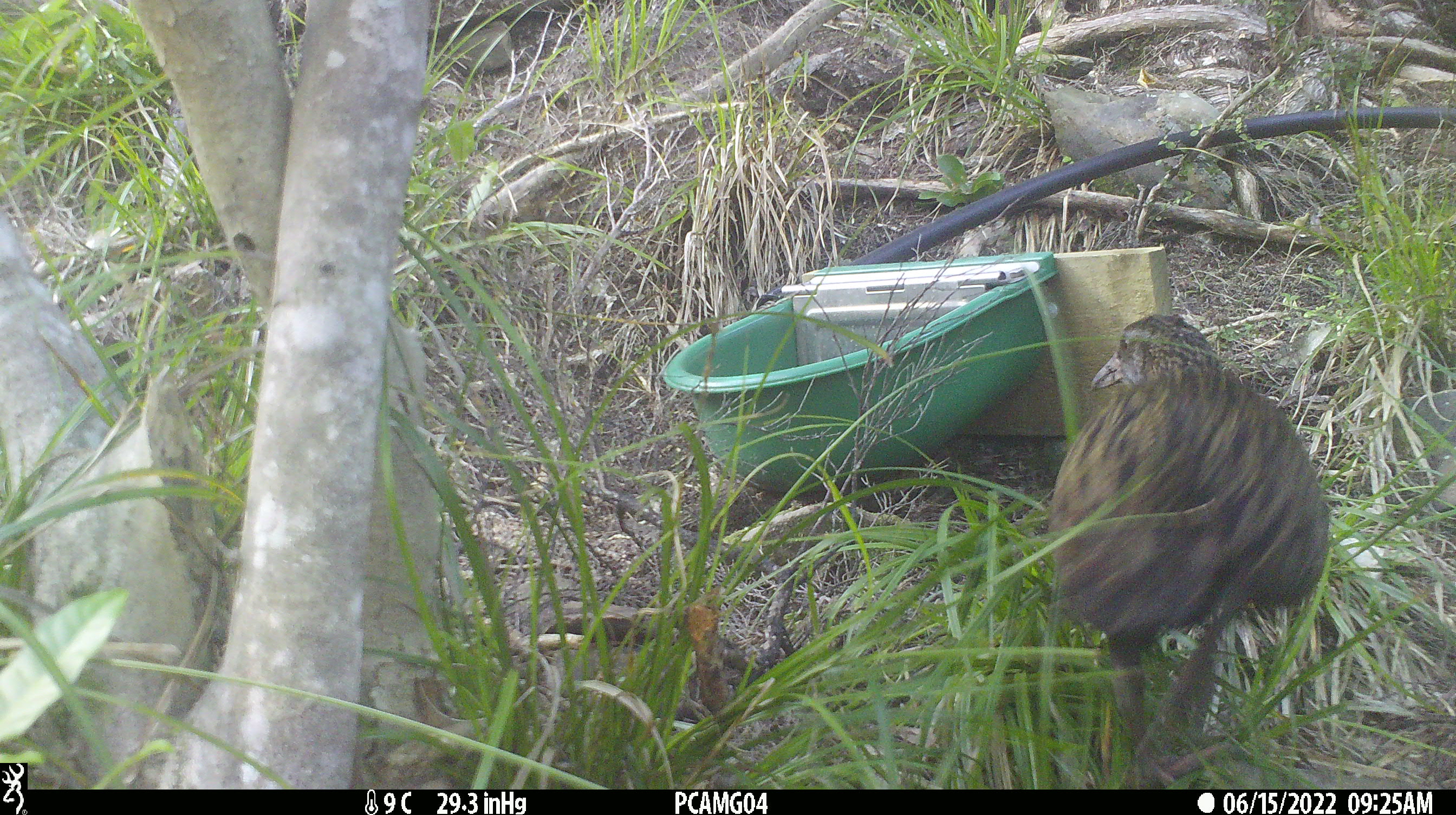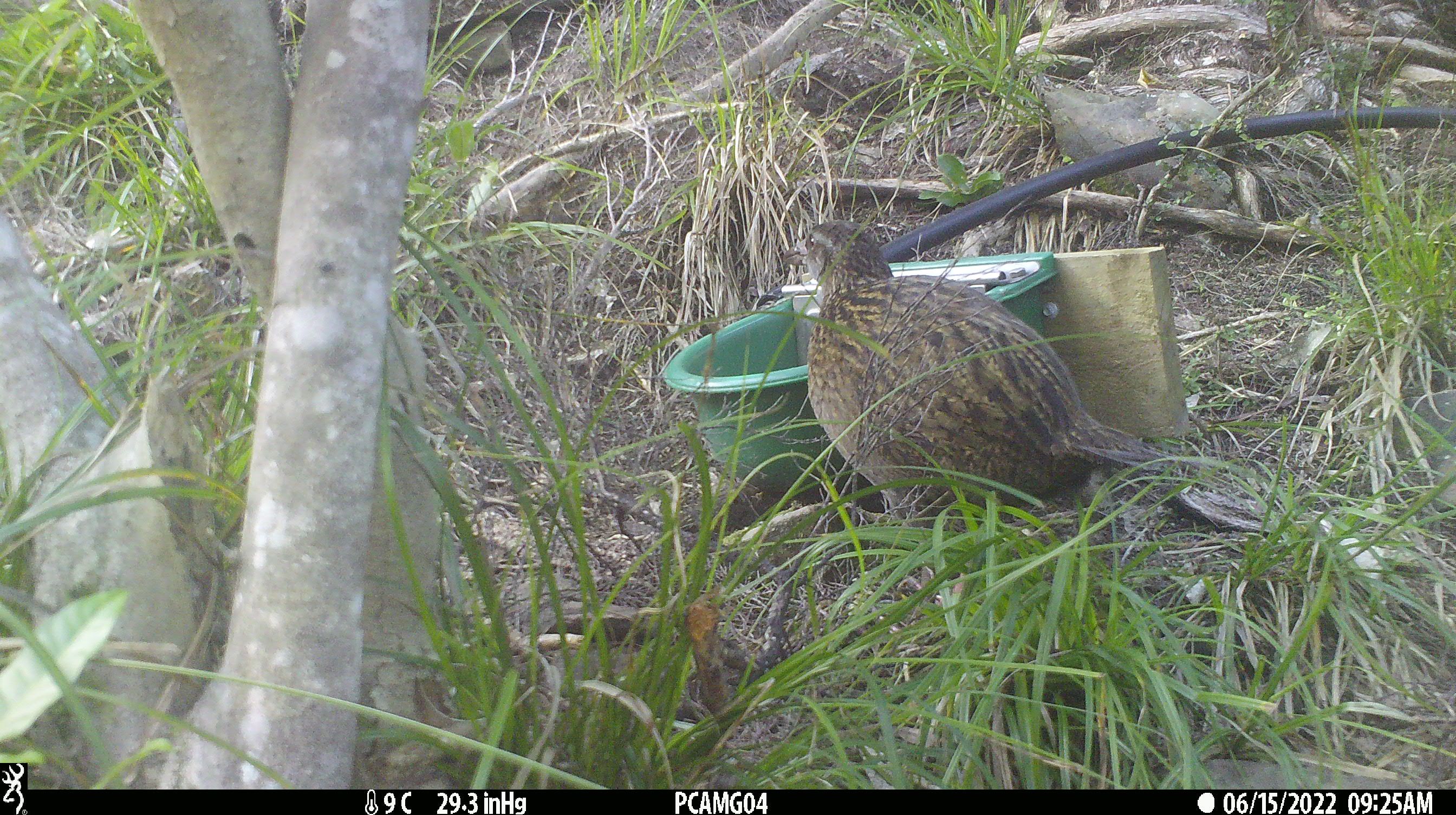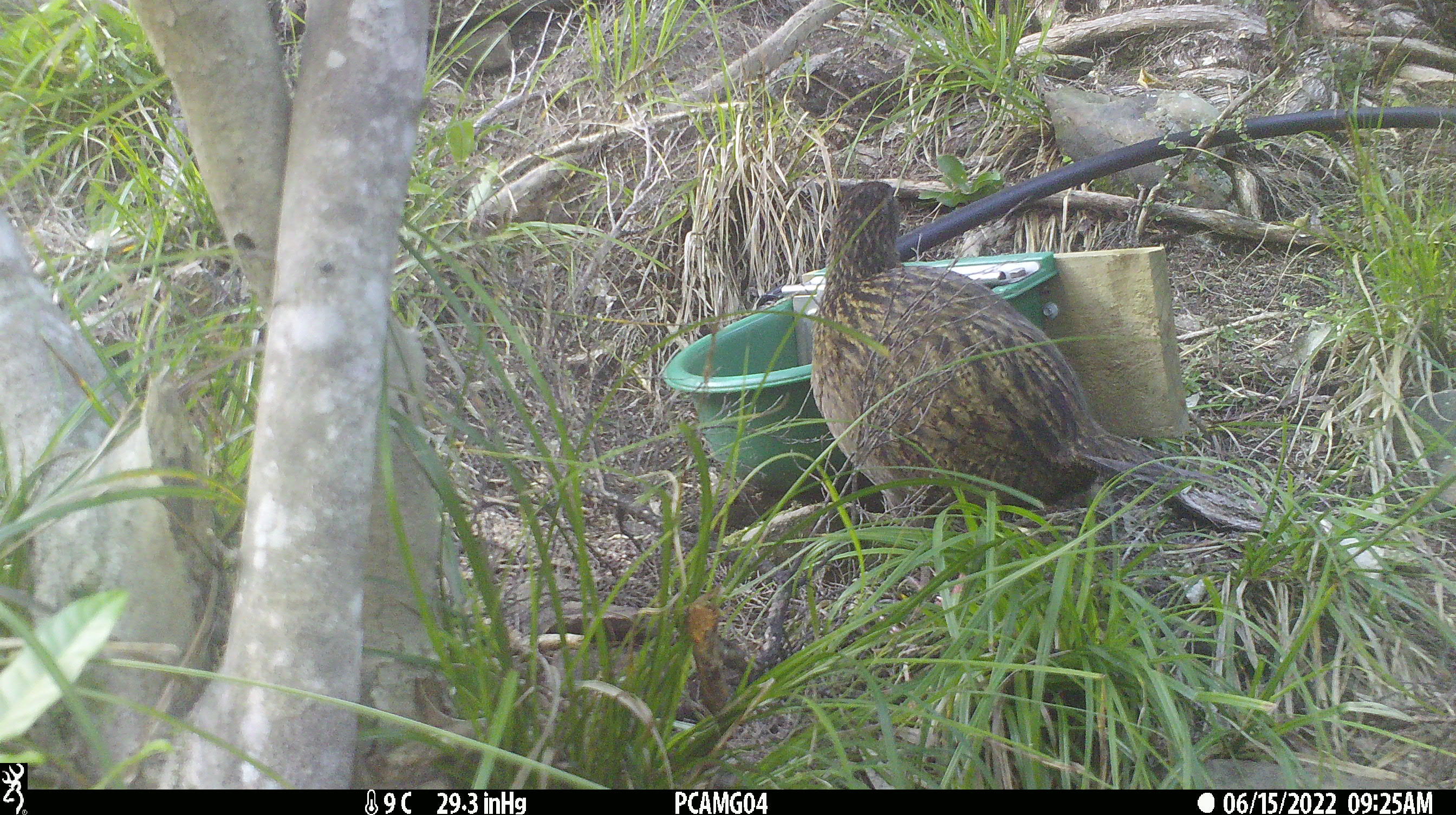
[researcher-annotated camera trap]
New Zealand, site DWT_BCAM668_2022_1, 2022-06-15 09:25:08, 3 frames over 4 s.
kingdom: Animalia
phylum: Chordata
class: Aves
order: Gruiformes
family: Rallidae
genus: Gallirallus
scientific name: Gallirallus australis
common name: weka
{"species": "weka (Gallirallus australis)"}